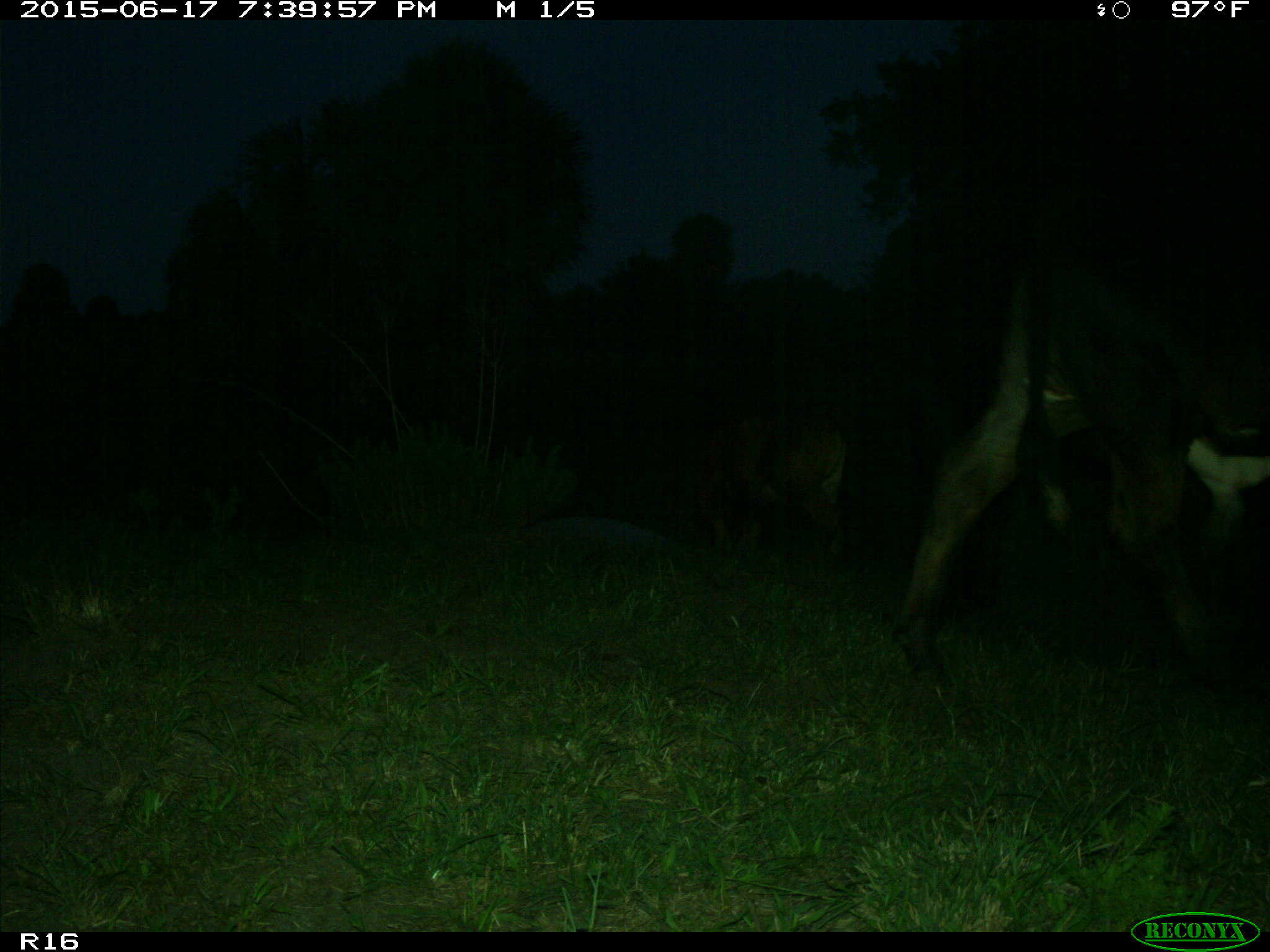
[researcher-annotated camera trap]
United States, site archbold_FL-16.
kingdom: Animalia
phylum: Chordata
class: Mammalia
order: Artiodactyla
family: Bovidae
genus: Bos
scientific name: Bos taurus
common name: domestic cow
Bos taurus (domestic cow).